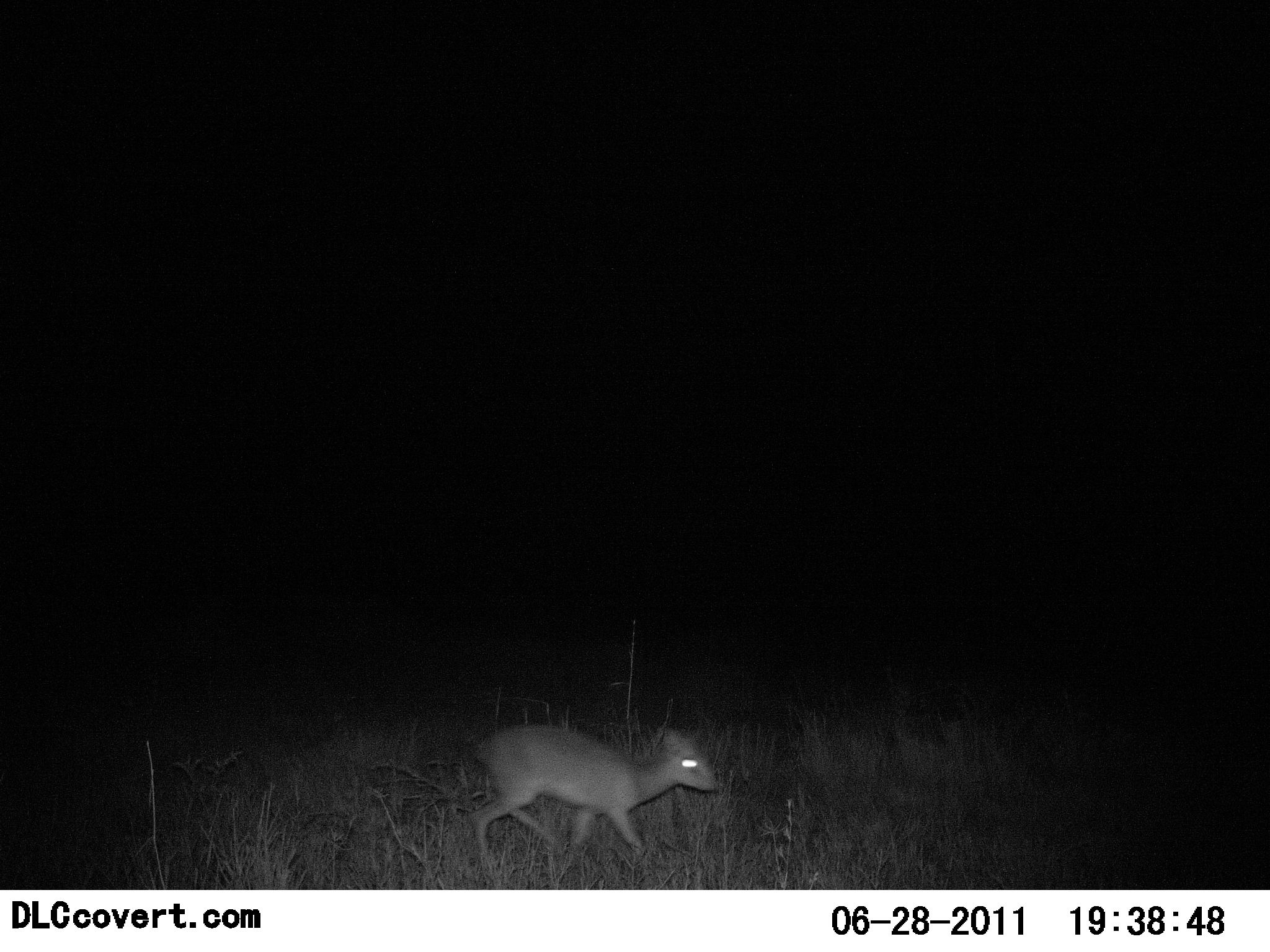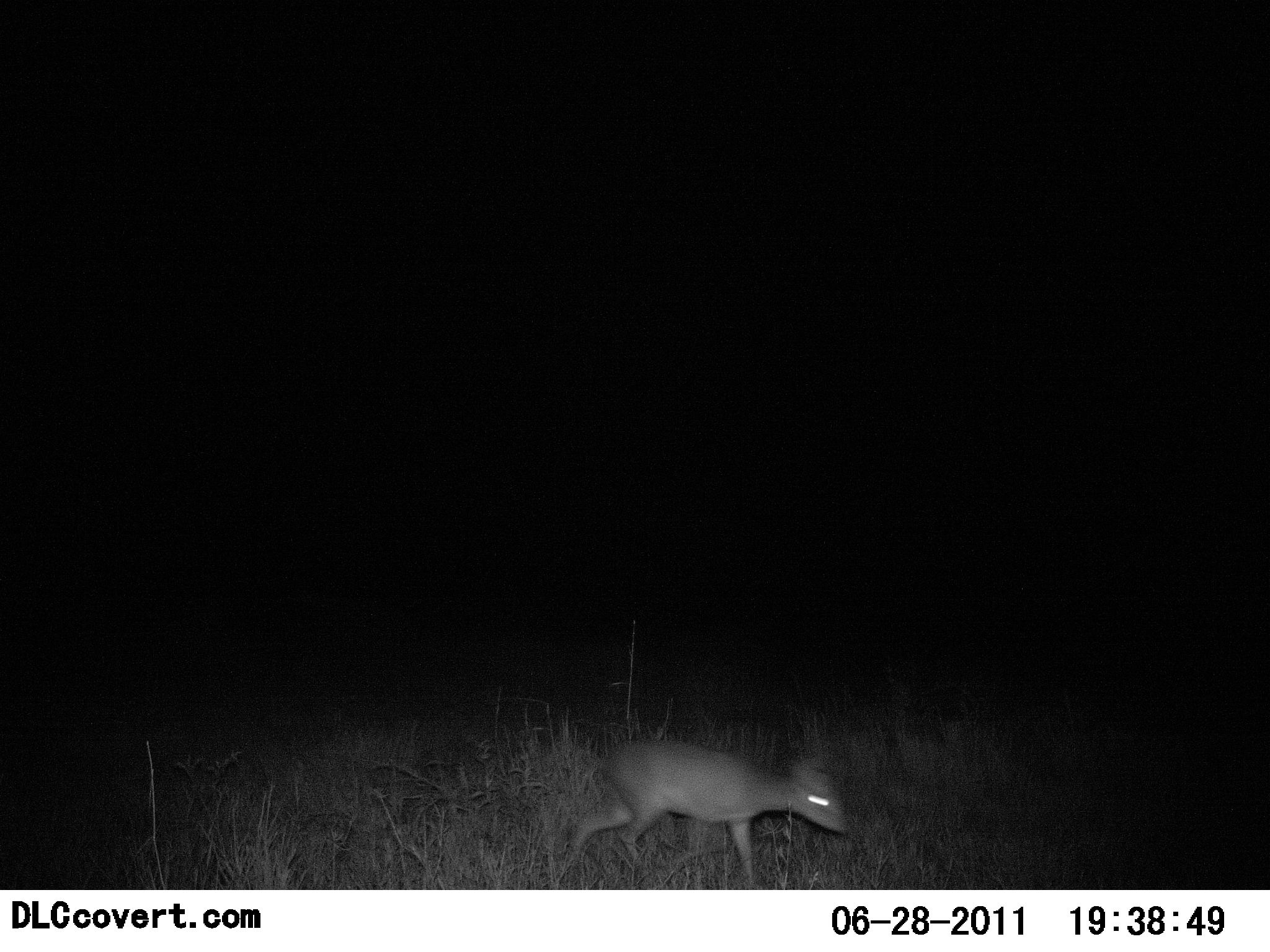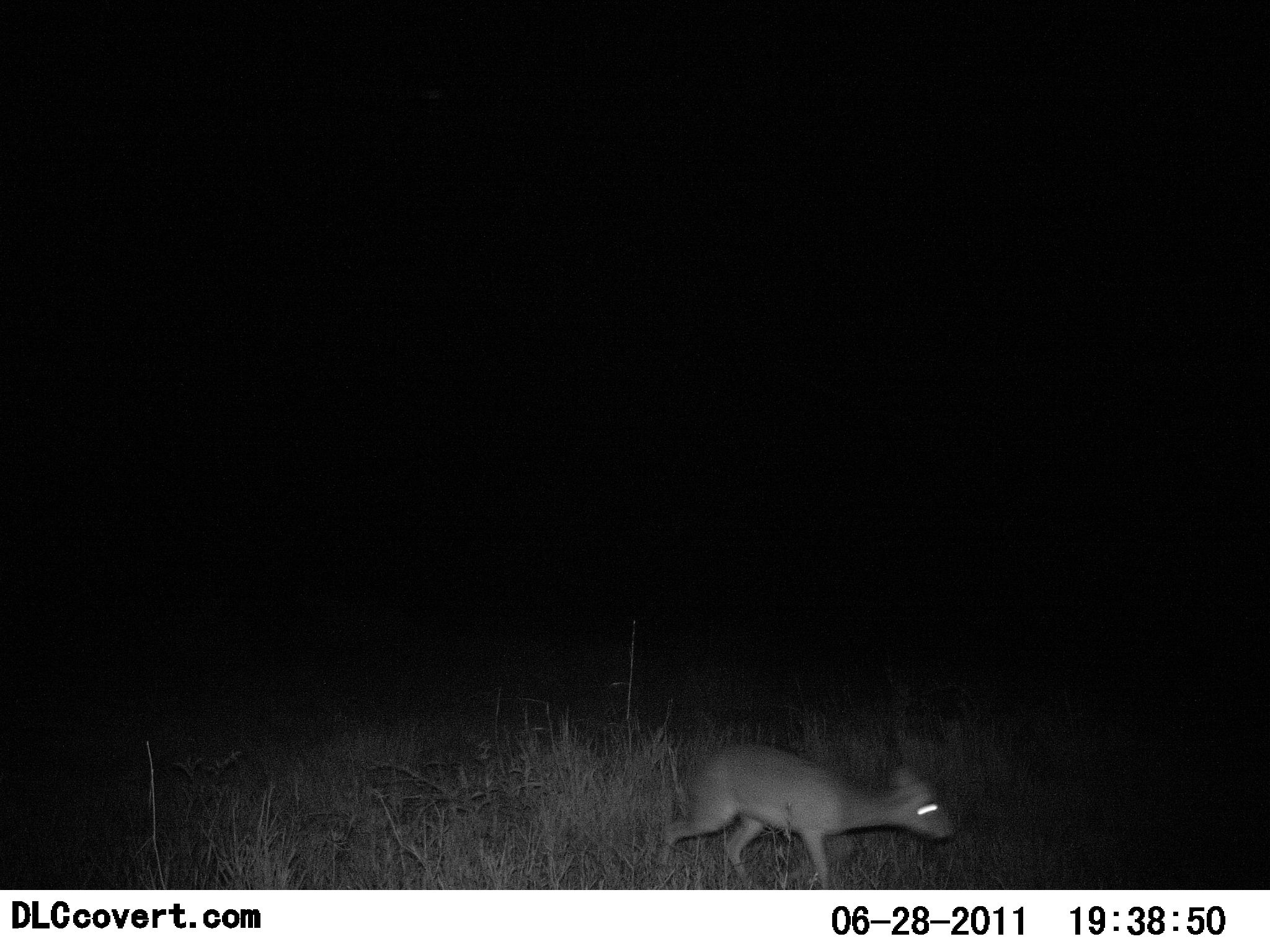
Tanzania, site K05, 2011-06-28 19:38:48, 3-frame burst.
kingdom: Animalia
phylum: Chordata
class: Mammalia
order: Artiodactyla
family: Bovidae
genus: Madoqua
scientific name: Madoqua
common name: dikdik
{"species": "dikdik (Madoqua)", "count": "1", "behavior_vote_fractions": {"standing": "0%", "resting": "0%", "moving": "100%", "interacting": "0%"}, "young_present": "8%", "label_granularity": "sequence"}